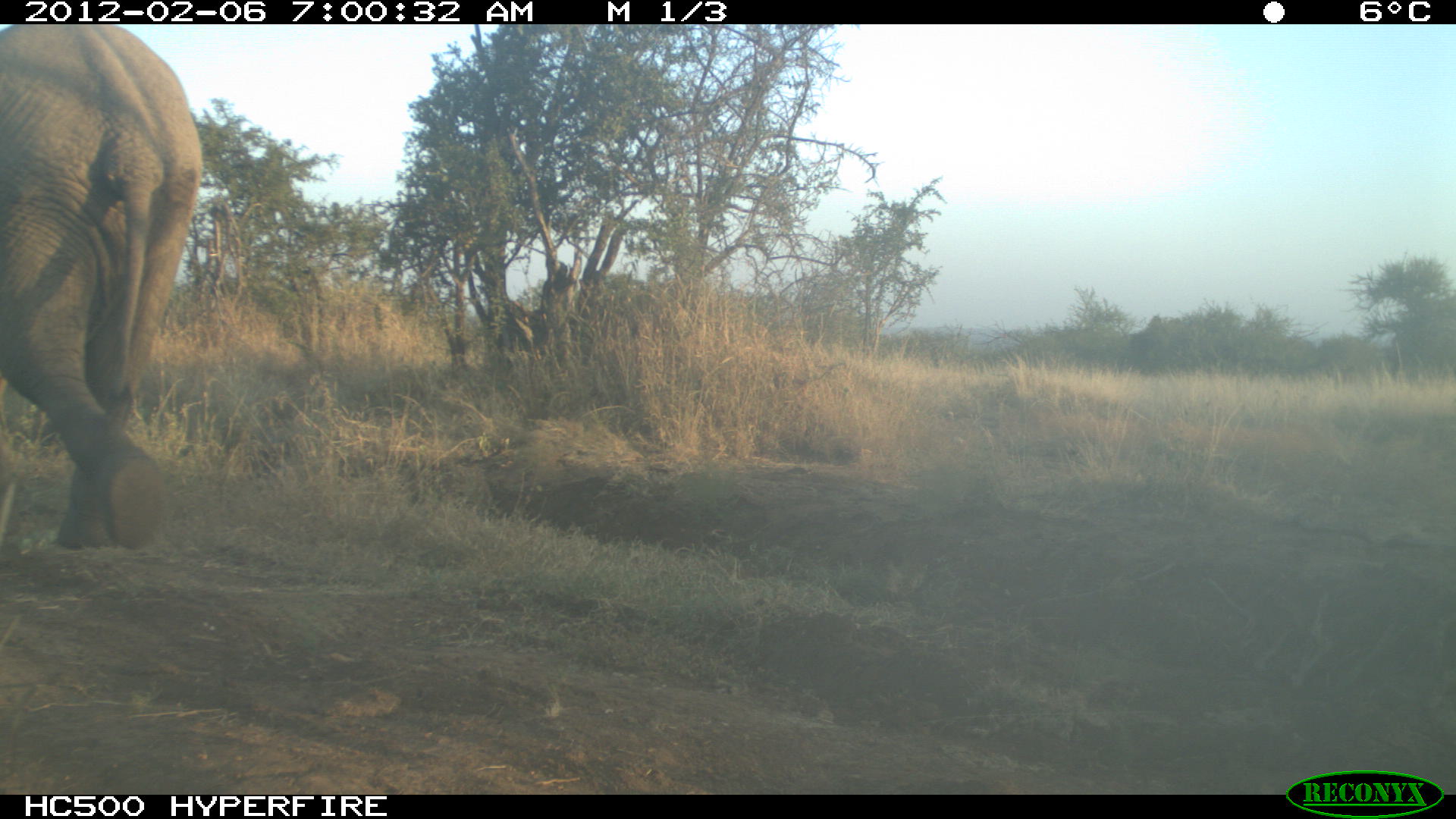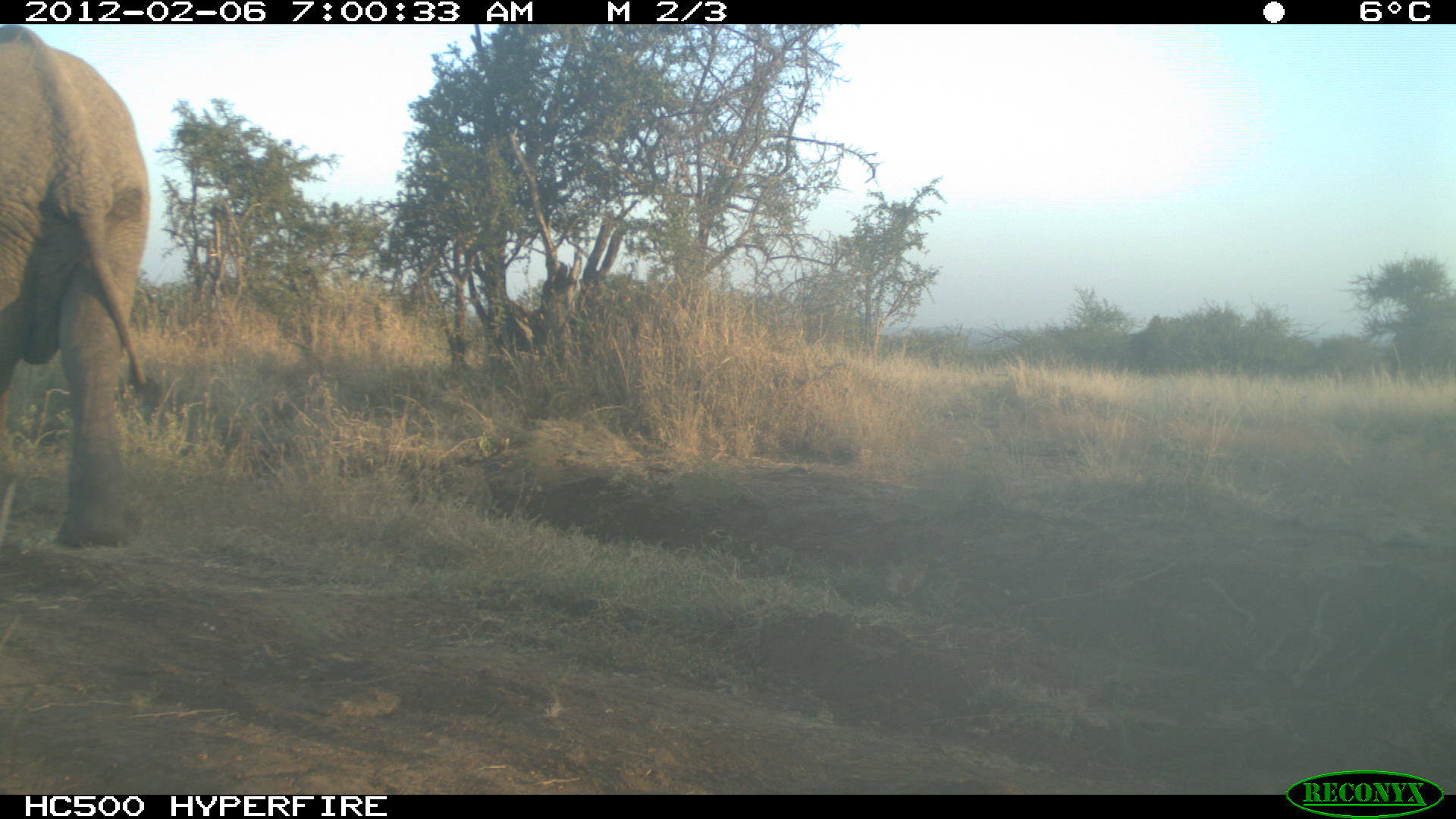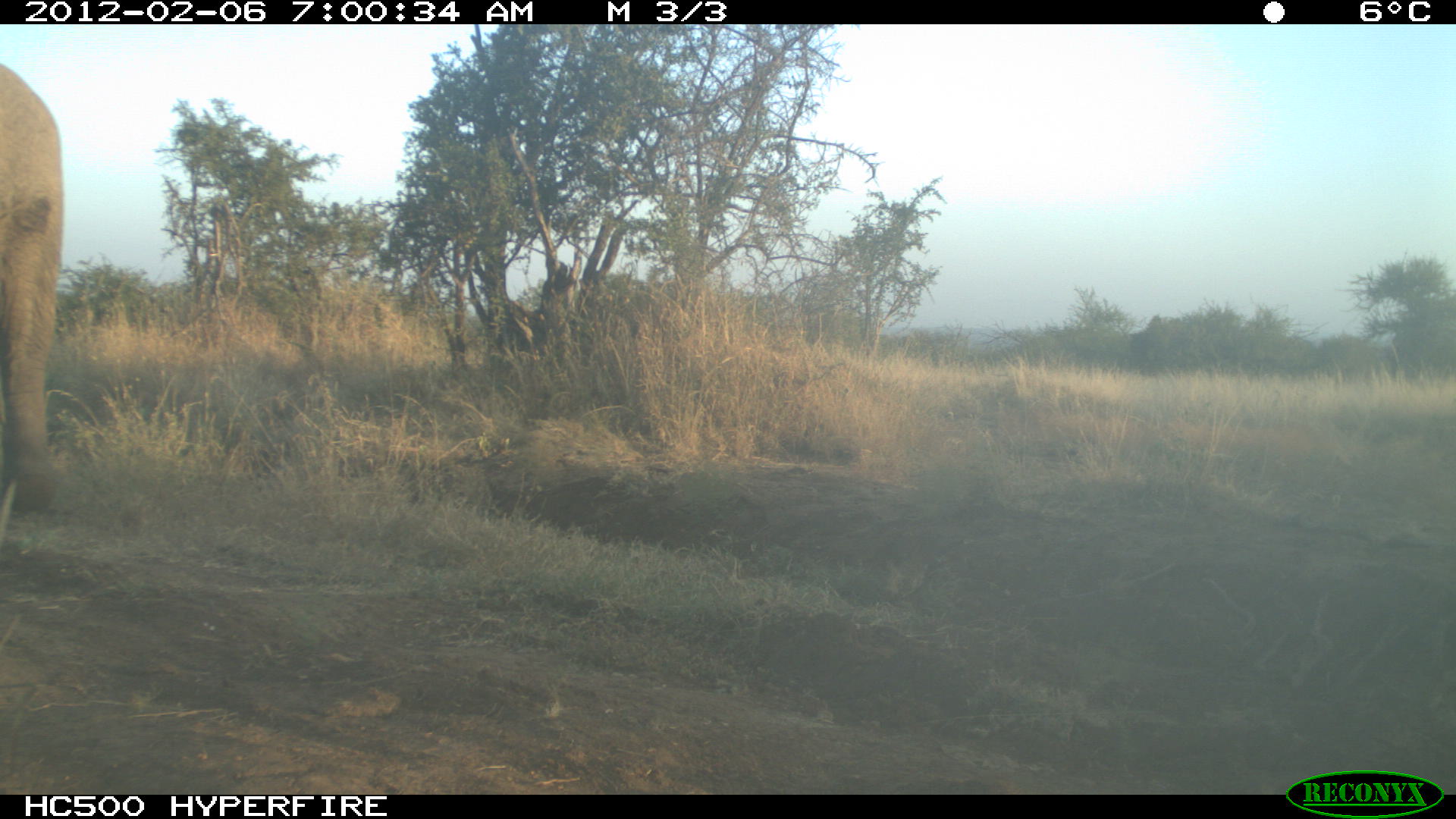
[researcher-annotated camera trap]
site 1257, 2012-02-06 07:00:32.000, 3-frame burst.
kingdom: Animalia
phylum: Chordata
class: Mammalia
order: Proboscidea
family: Elephantidae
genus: Loxodonta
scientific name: Loxodonta africana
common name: african bush elephant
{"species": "Loxodonta africana (african bush elephant)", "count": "1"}